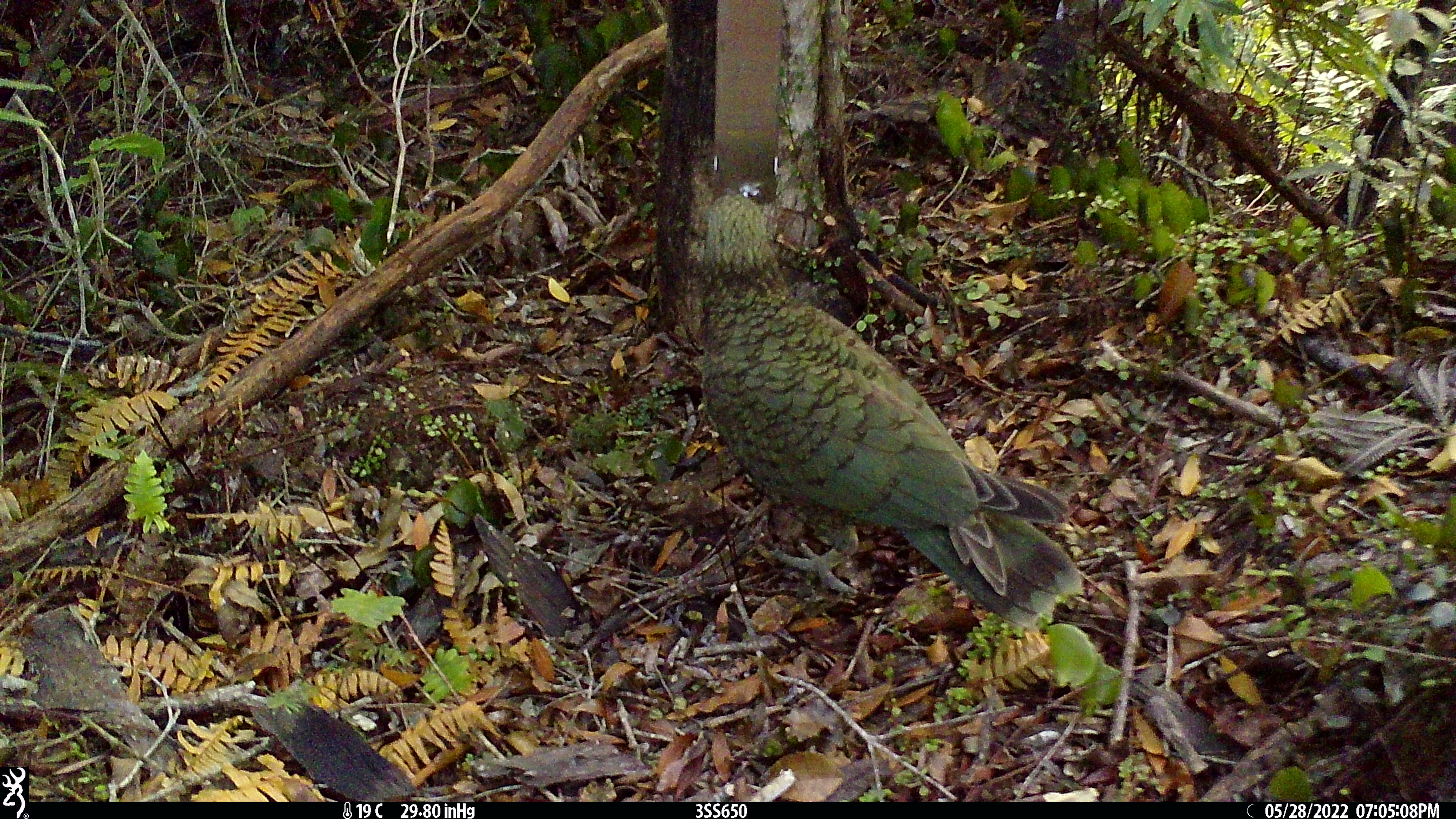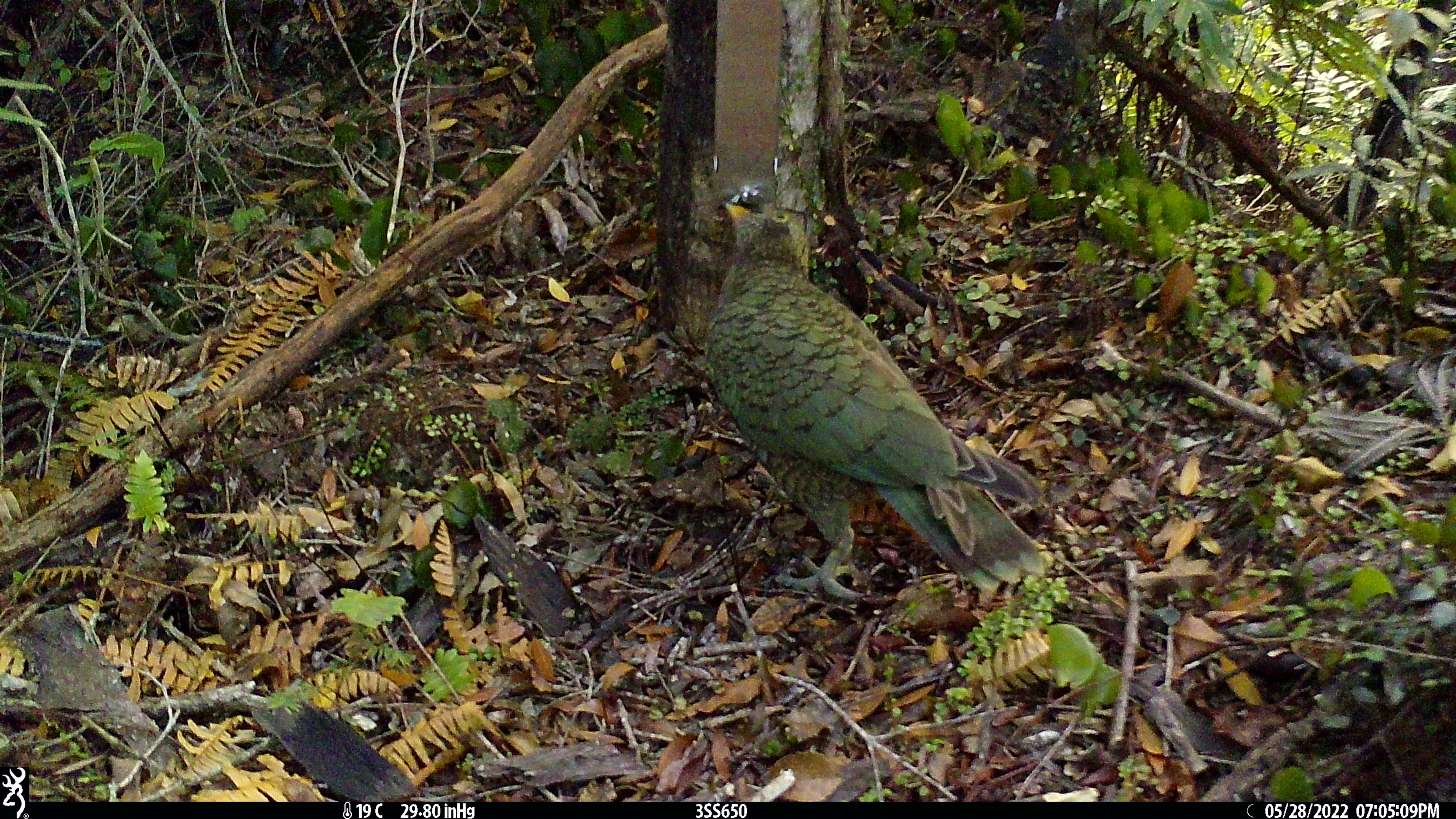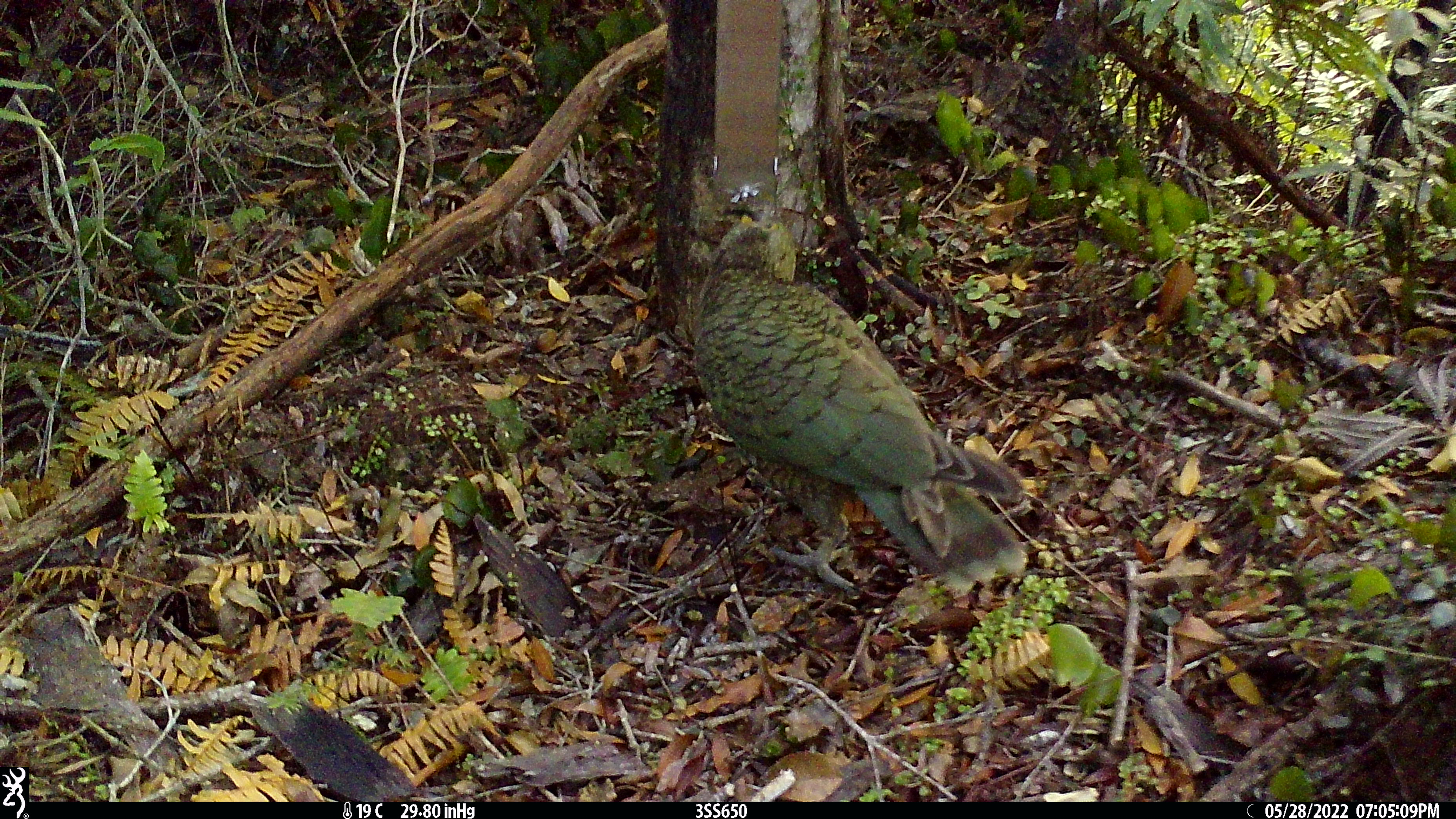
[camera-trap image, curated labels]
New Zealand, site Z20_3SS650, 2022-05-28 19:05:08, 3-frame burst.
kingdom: Animalia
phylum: Chordata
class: Aves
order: Psittaciformes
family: Strigopidae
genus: Nestor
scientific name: Nestor notabilis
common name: kea